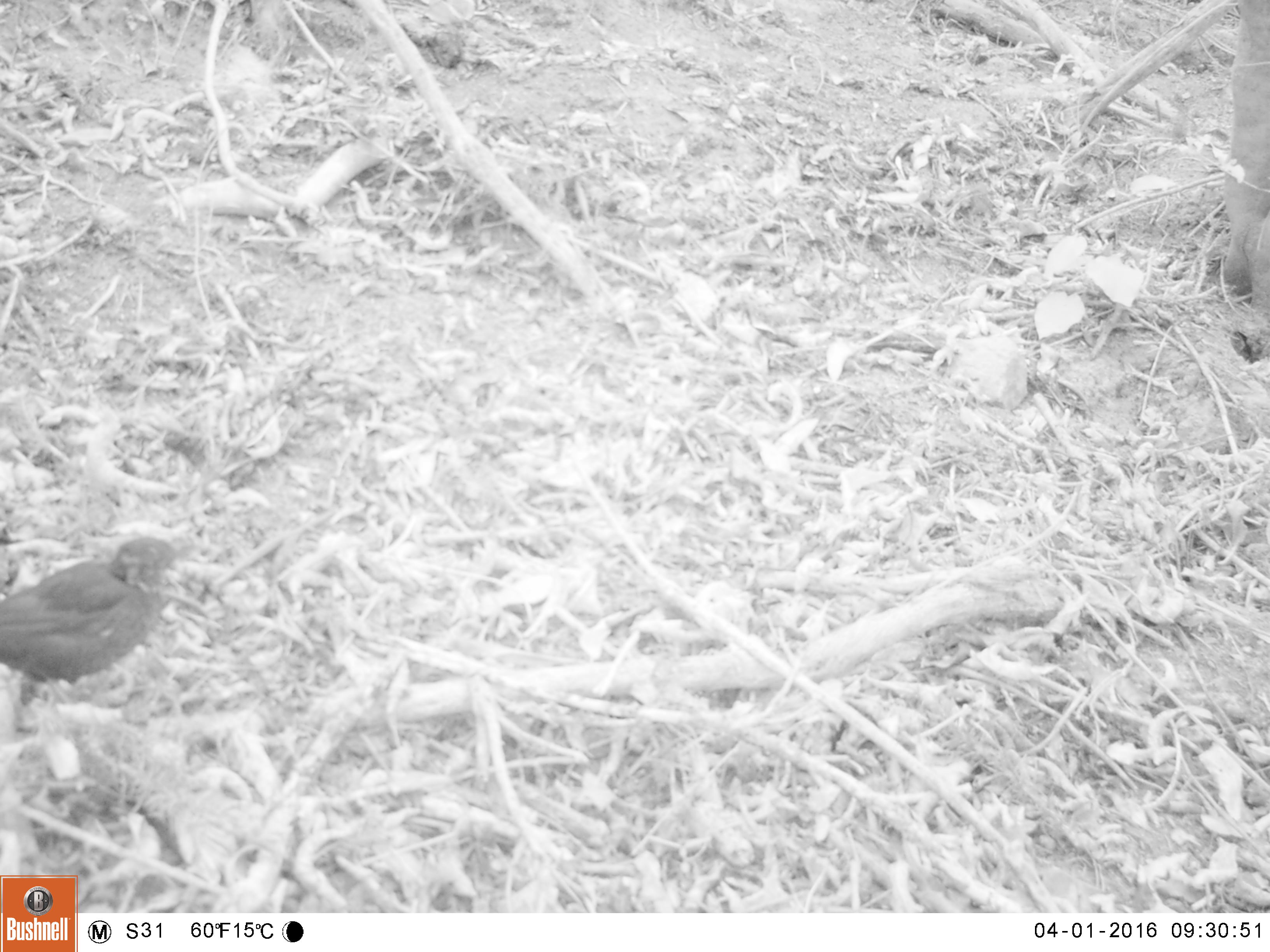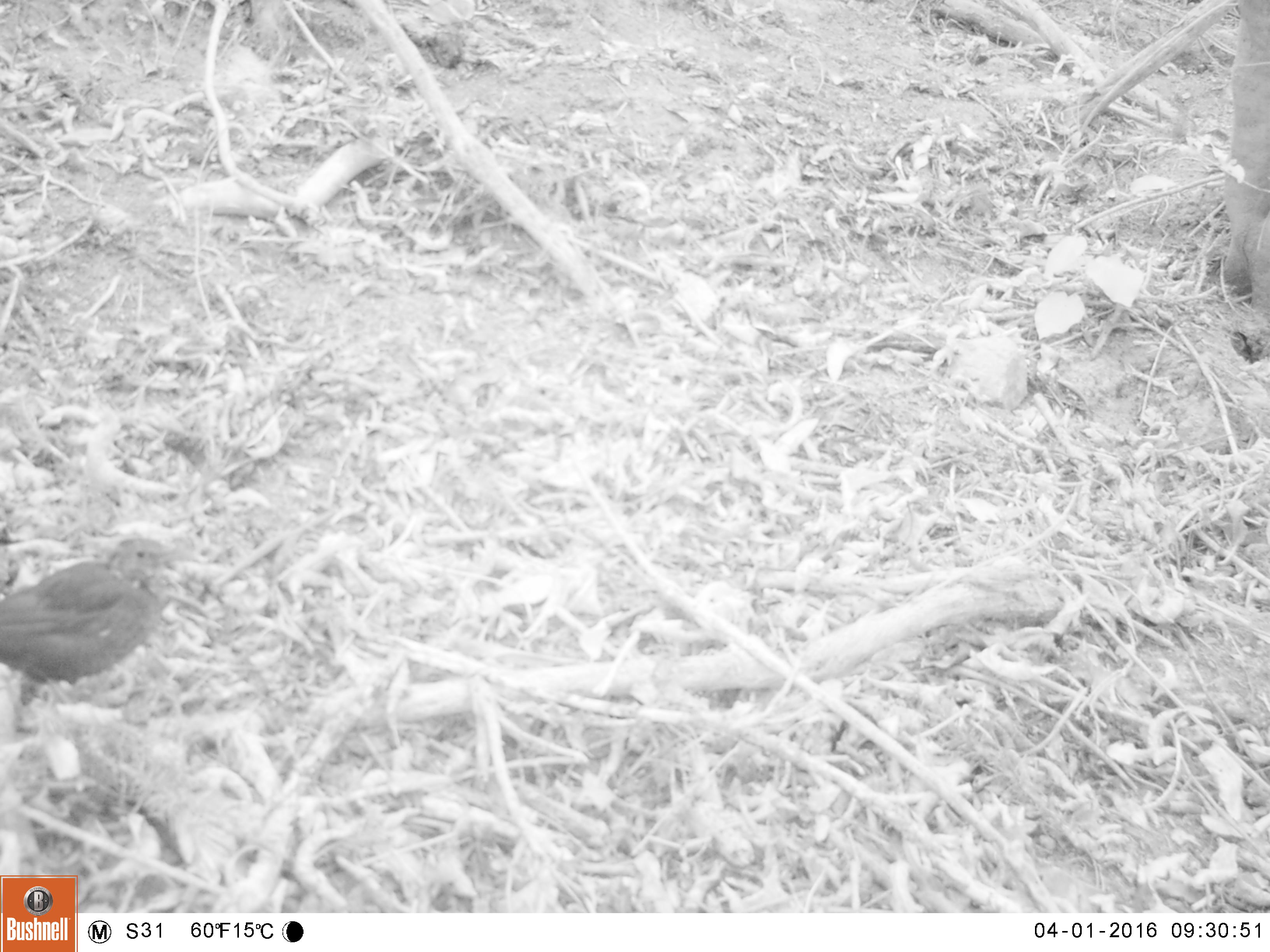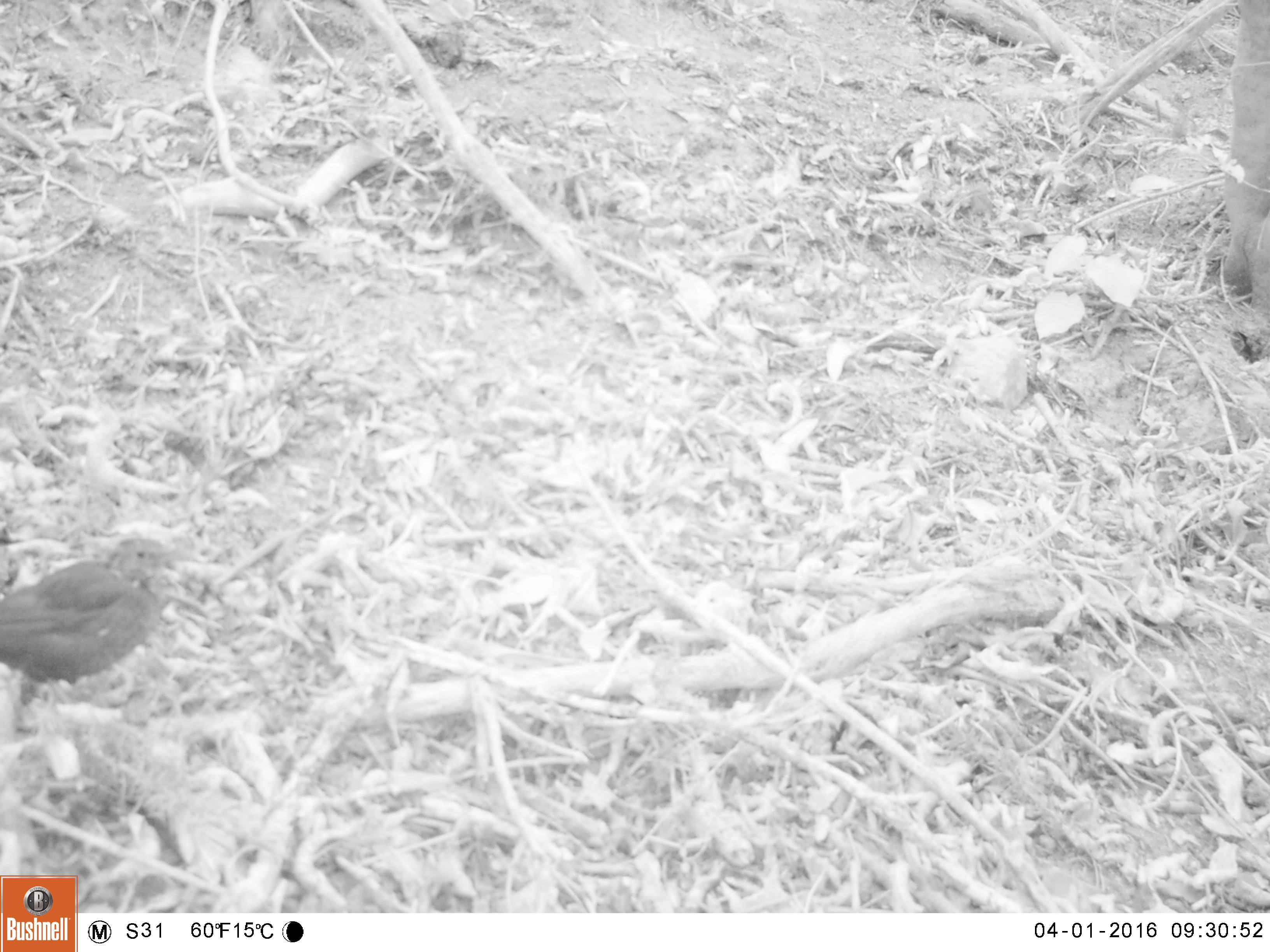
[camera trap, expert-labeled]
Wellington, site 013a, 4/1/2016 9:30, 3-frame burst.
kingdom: Animalia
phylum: Chordata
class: Aves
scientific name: Aves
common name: bird